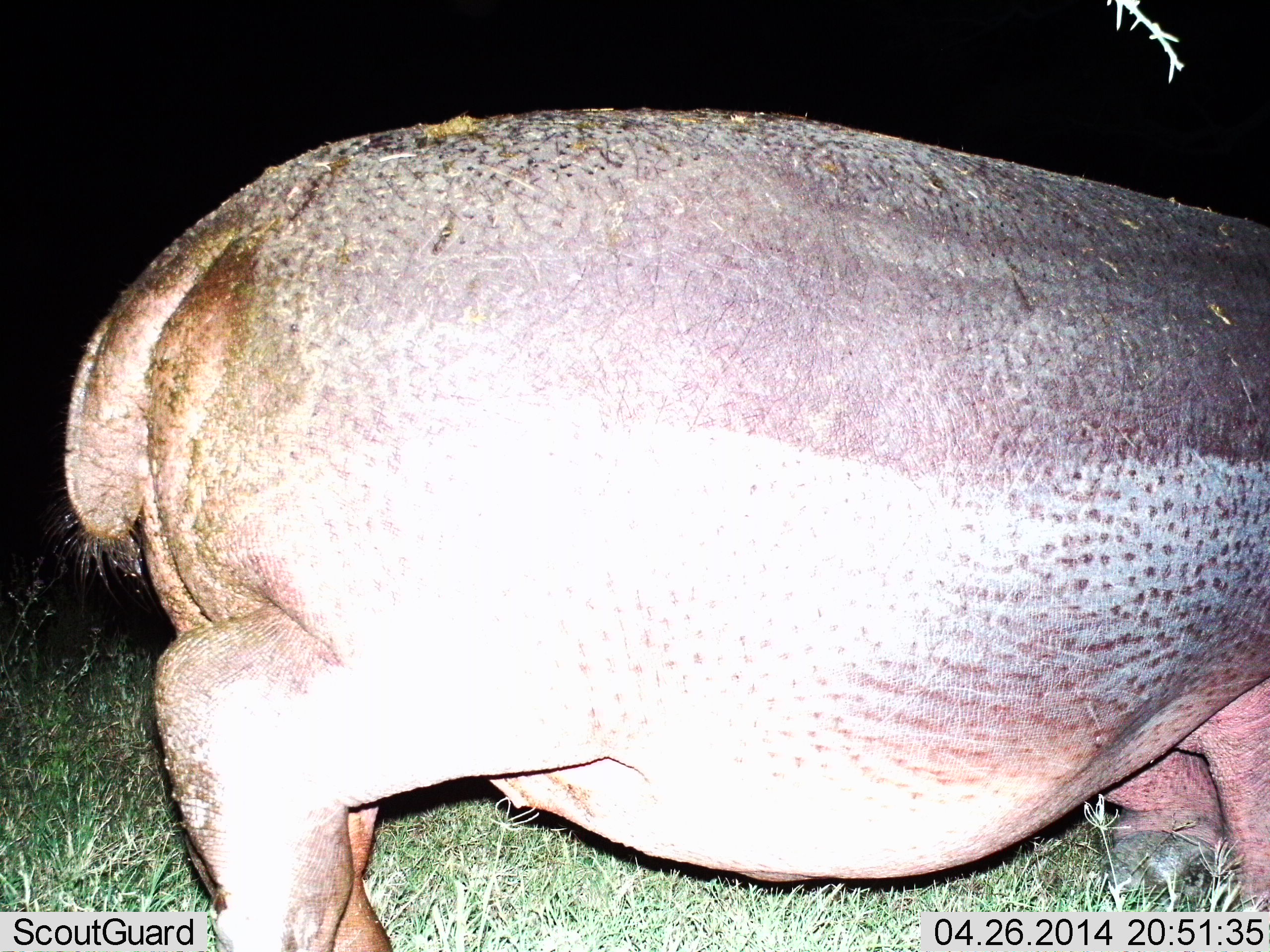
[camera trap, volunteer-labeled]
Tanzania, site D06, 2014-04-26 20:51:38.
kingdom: Animalia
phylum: Chordata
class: Mammalia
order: Artiodactyla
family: Hippopotamidae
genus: Hippopotamus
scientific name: Hippopotamus amphibius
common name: hippopotamus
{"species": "hippopotamus (Hippopotamus amphibius)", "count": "1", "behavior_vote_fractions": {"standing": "30%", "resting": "0%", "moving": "70%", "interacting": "0%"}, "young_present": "0%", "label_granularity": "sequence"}